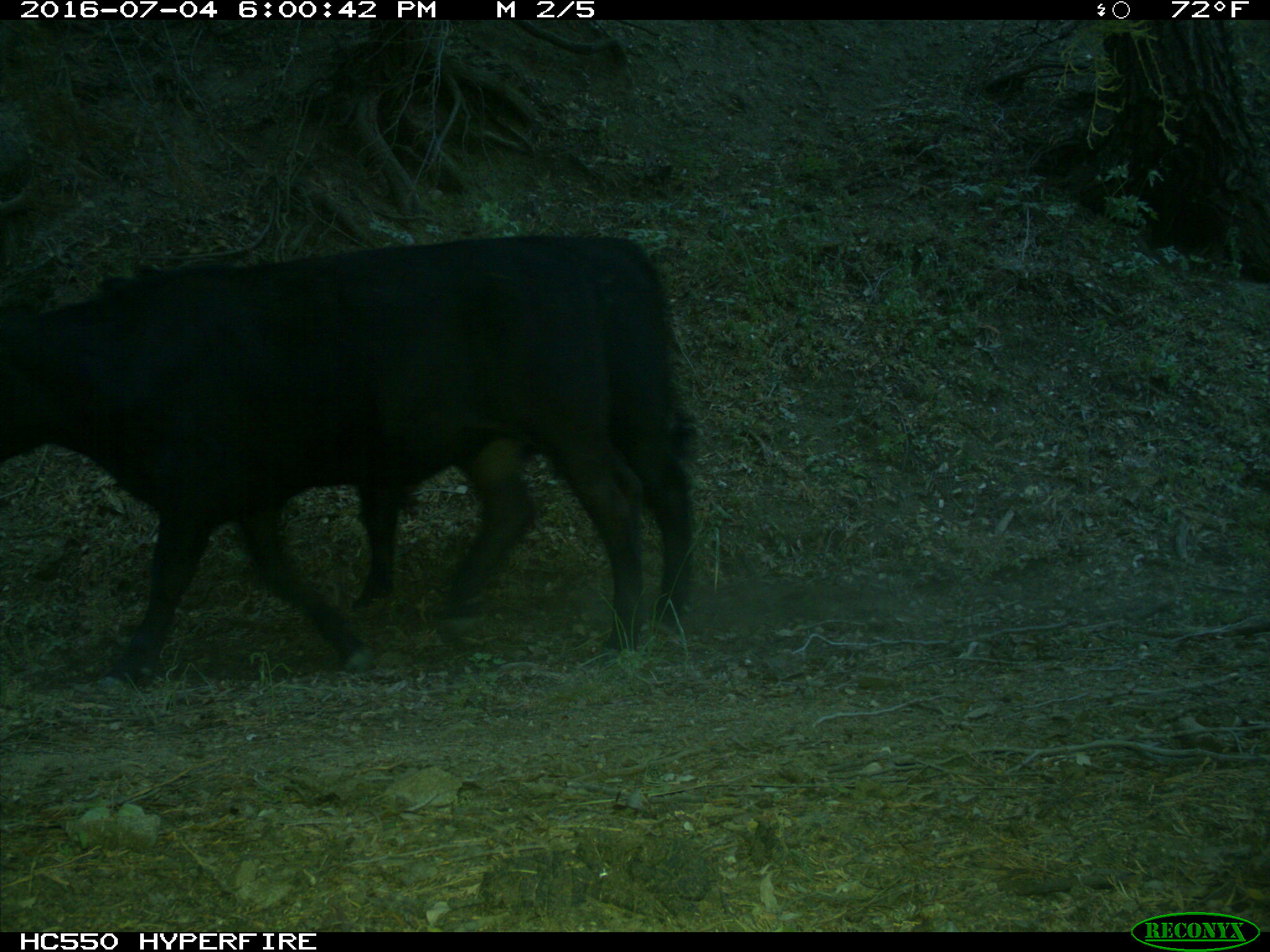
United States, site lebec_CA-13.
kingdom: Animalia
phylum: Chordata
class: Mammalia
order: Artiodactyla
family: Bovidae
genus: Bos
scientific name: Bos taurus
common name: domestic cow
Bos taurus (domestic cow).